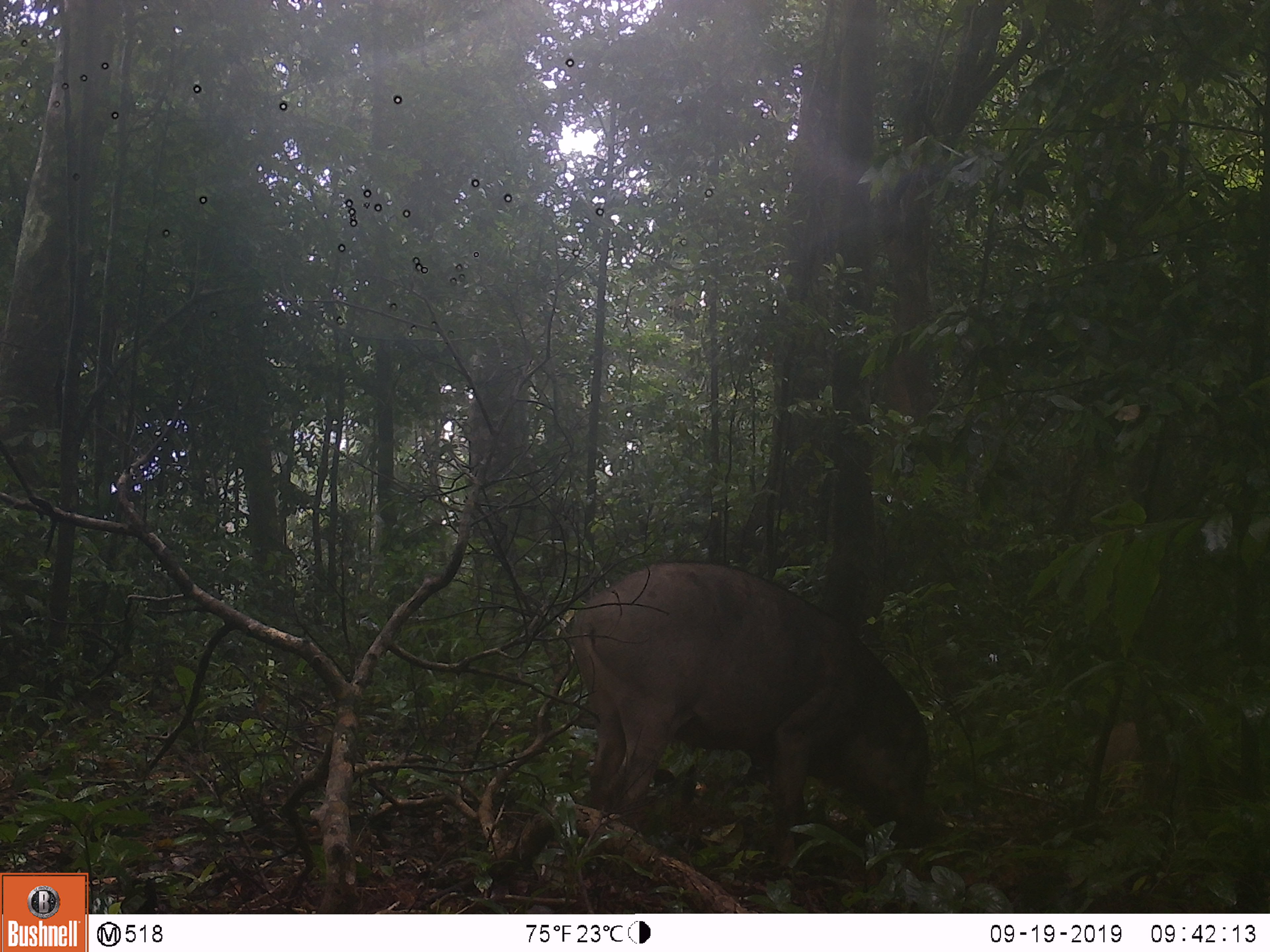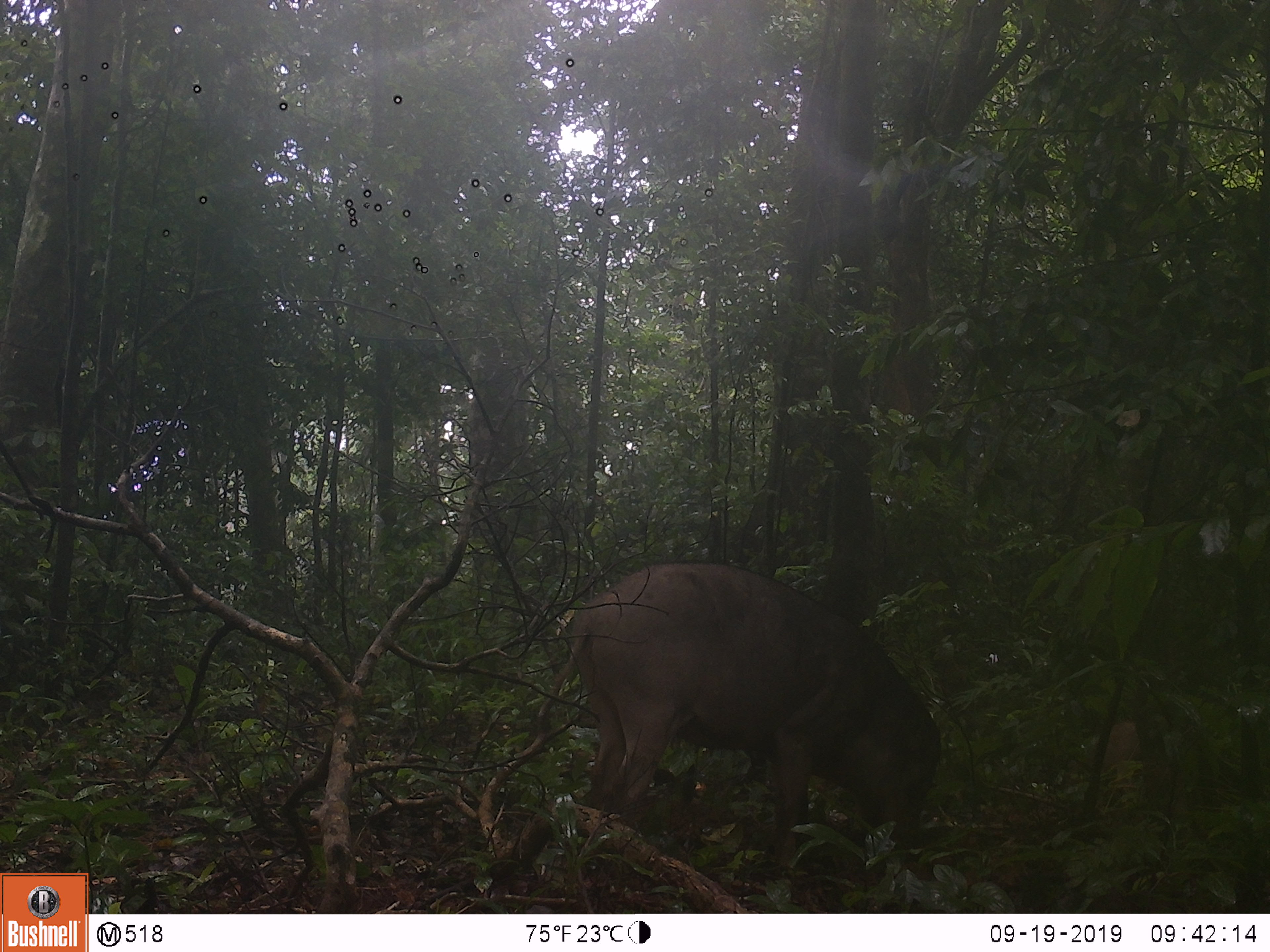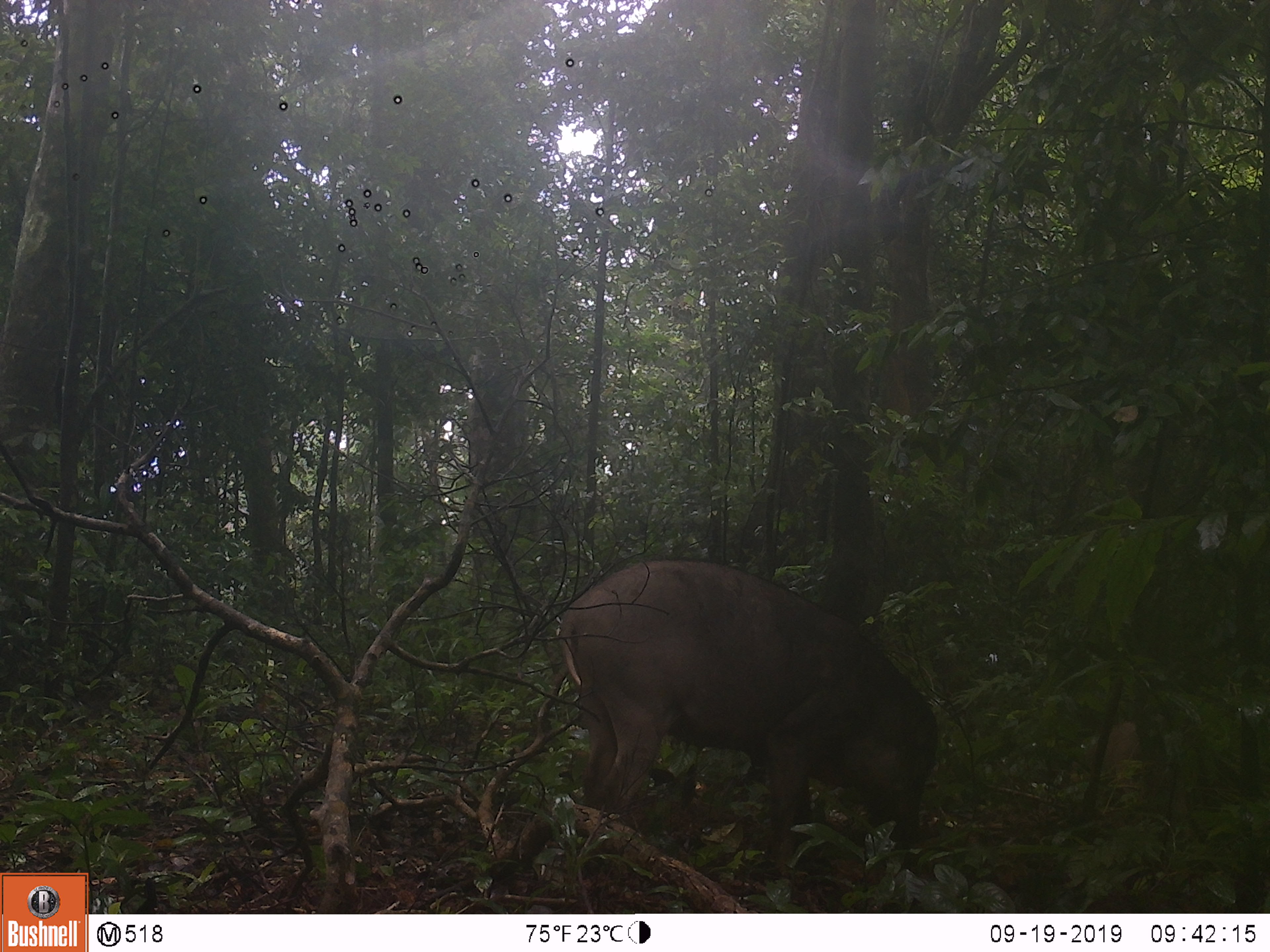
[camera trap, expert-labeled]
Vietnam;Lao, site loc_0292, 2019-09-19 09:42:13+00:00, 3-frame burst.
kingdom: Animalia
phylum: Chordata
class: Mammalia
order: Artiodactyla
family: Suidae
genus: Sus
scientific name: Sus scrofa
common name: eurasian wild pig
Eurasian wild pig (Sus scrofa). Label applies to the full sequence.